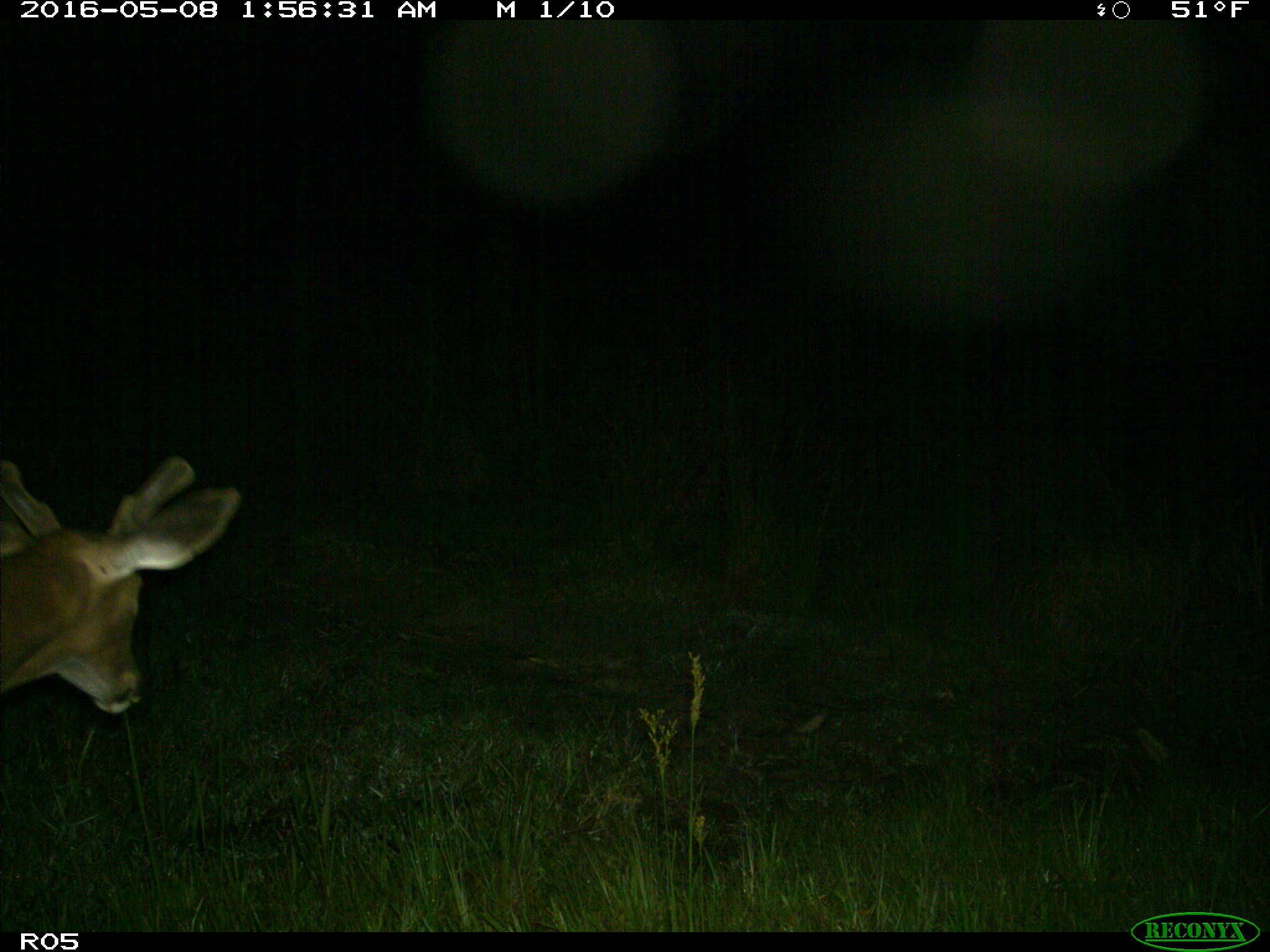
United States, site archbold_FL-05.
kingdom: Animalia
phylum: Chordata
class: Mammalia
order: Artiodactyla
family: Cervidae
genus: Odocoileus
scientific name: Odocoileus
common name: deer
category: unidentified deer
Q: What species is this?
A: Unidentified deer (deer) (Odocoileus).